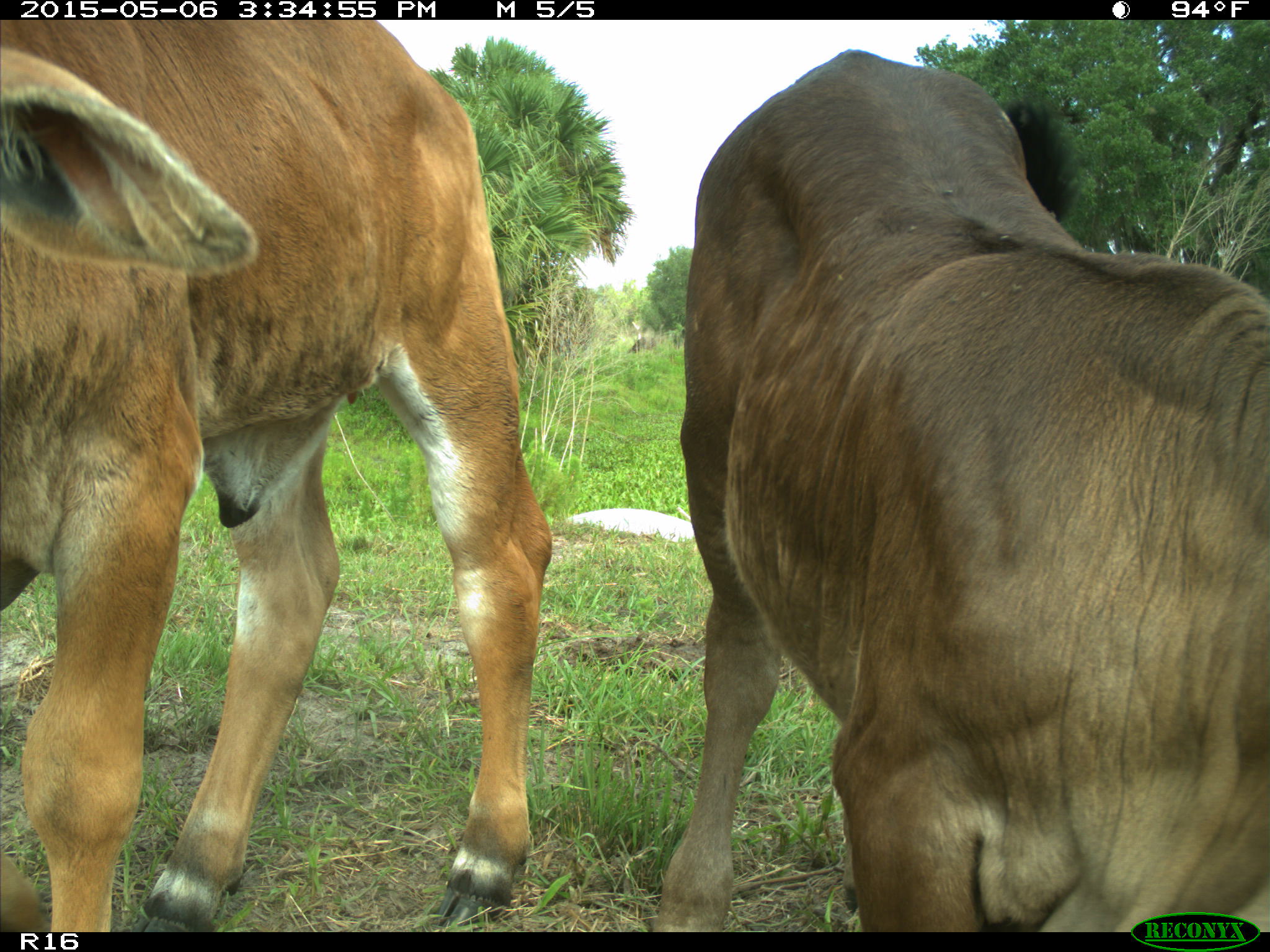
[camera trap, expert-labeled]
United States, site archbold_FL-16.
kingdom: Animalia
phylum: Chordata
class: Mammalia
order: Artiodactyla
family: Bovidae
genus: Bos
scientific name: Bos taurus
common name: domestic cow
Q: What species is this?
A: Bos taurus (domestic cow).